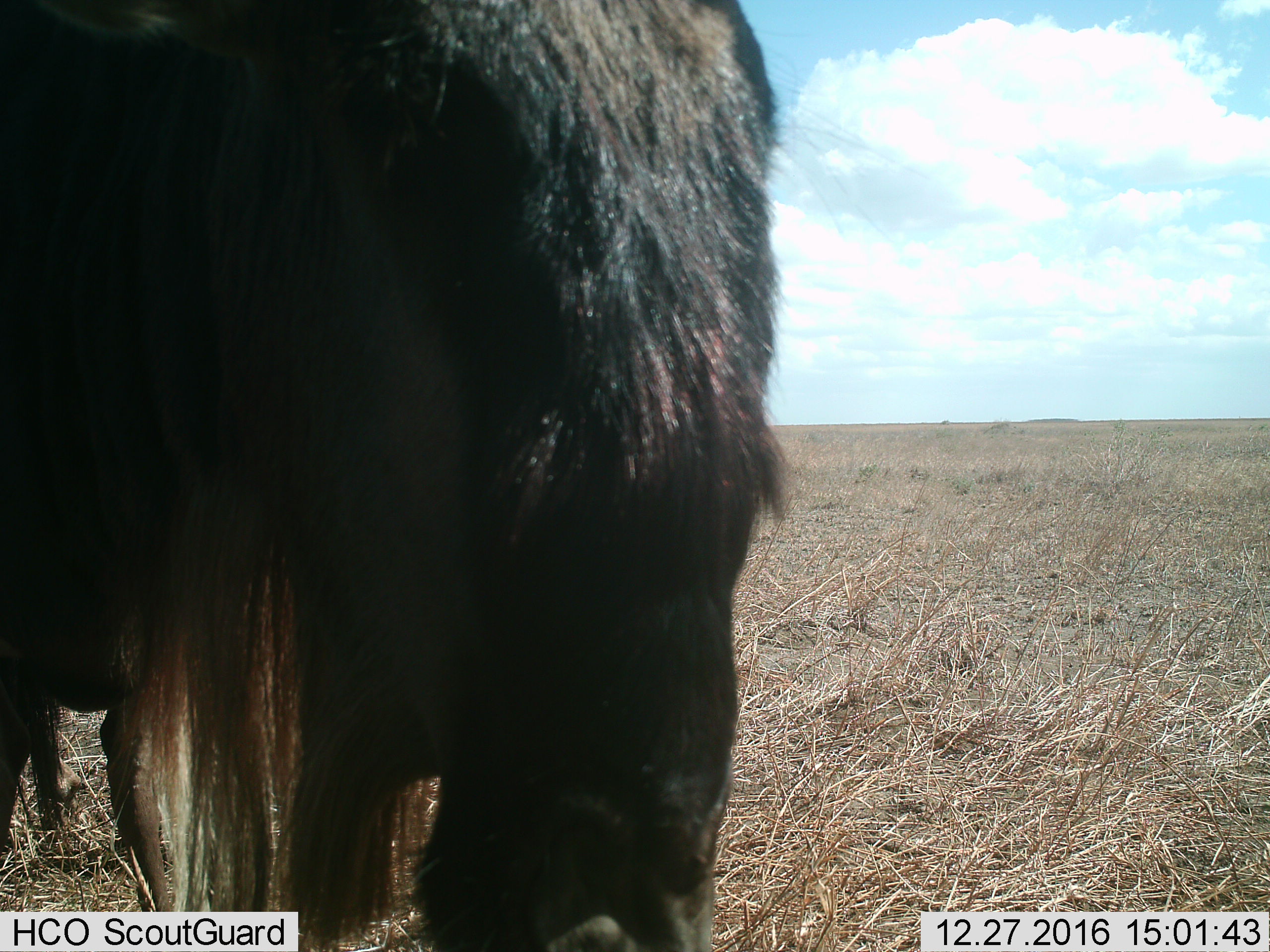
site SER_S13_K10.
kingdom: Animalia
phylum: Chordata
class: Mammalia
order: Artiodactyla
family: Bovidae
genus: Connochaetes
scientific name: Connochaetes taurinus taurinus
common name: blue wildebeest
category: wildebeestblue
Wildebeestblue (blue wildebeest) (Connochaetes taurinus taurinus), count 1. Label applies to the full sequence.